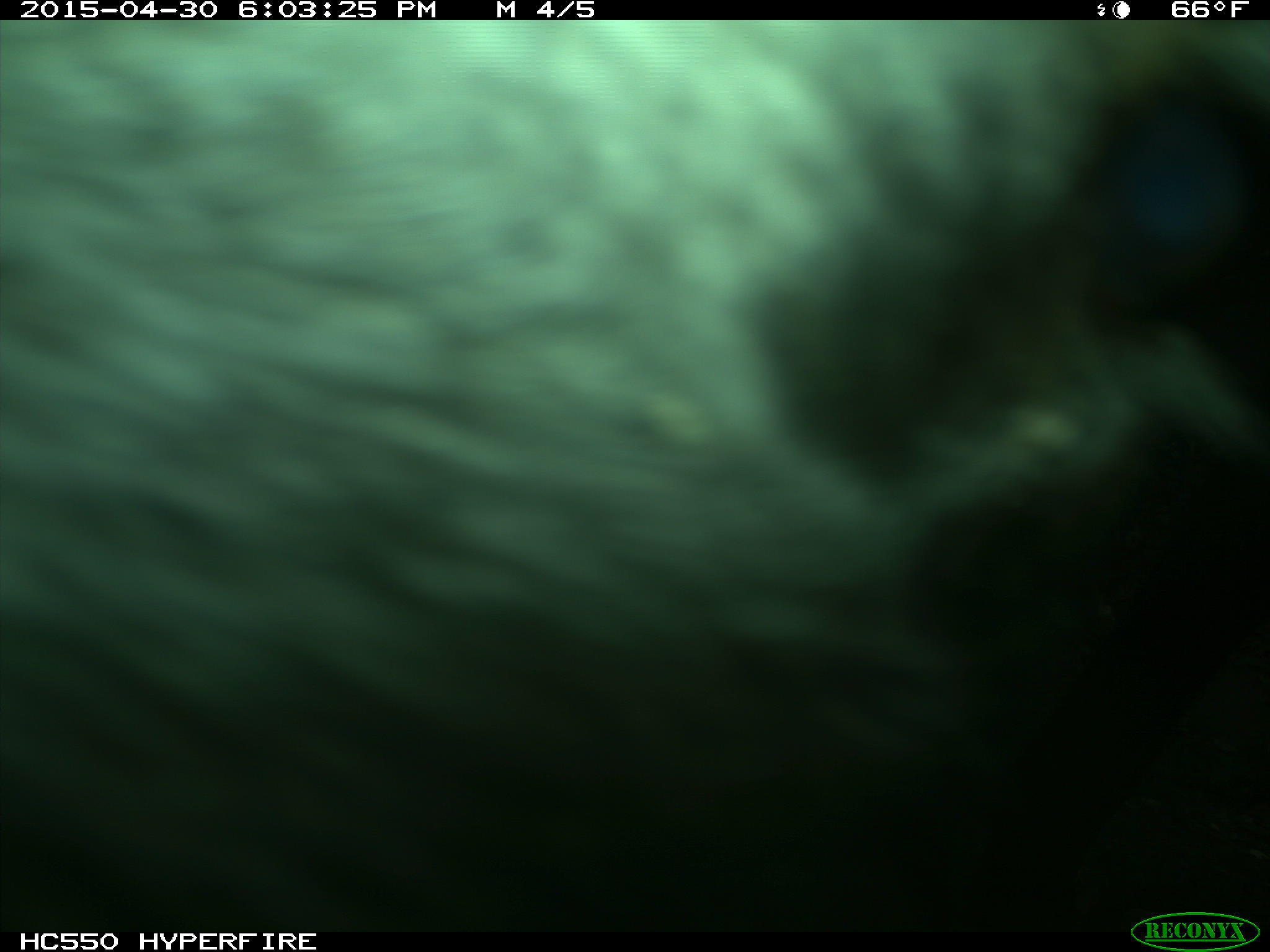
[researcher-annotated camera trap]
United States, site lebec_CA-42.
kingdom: Animalia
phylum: Chordata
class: Mammalia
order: Artiodactyla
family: Bovidae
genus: Bos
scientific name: Bos taurus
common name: domestic cow